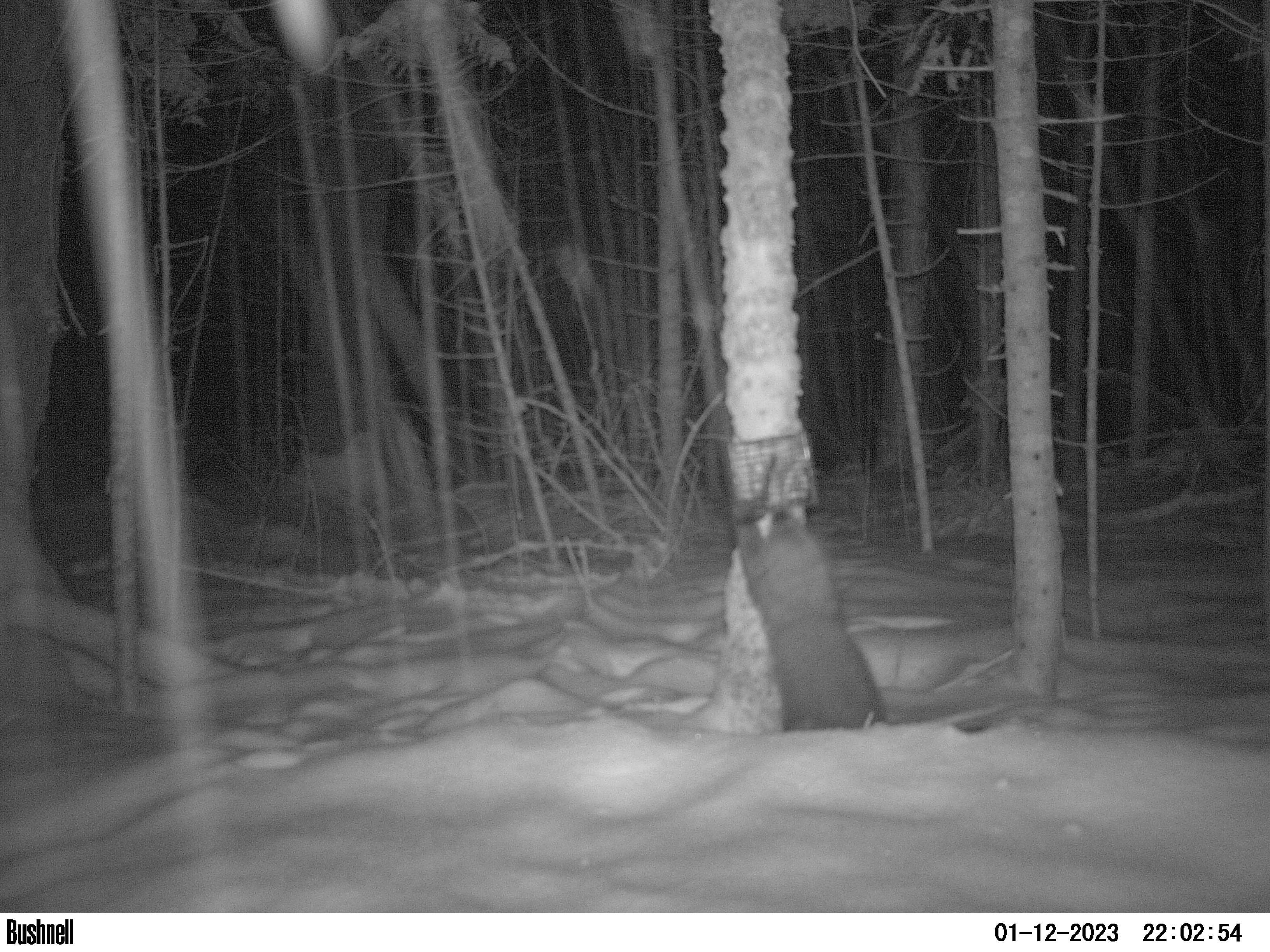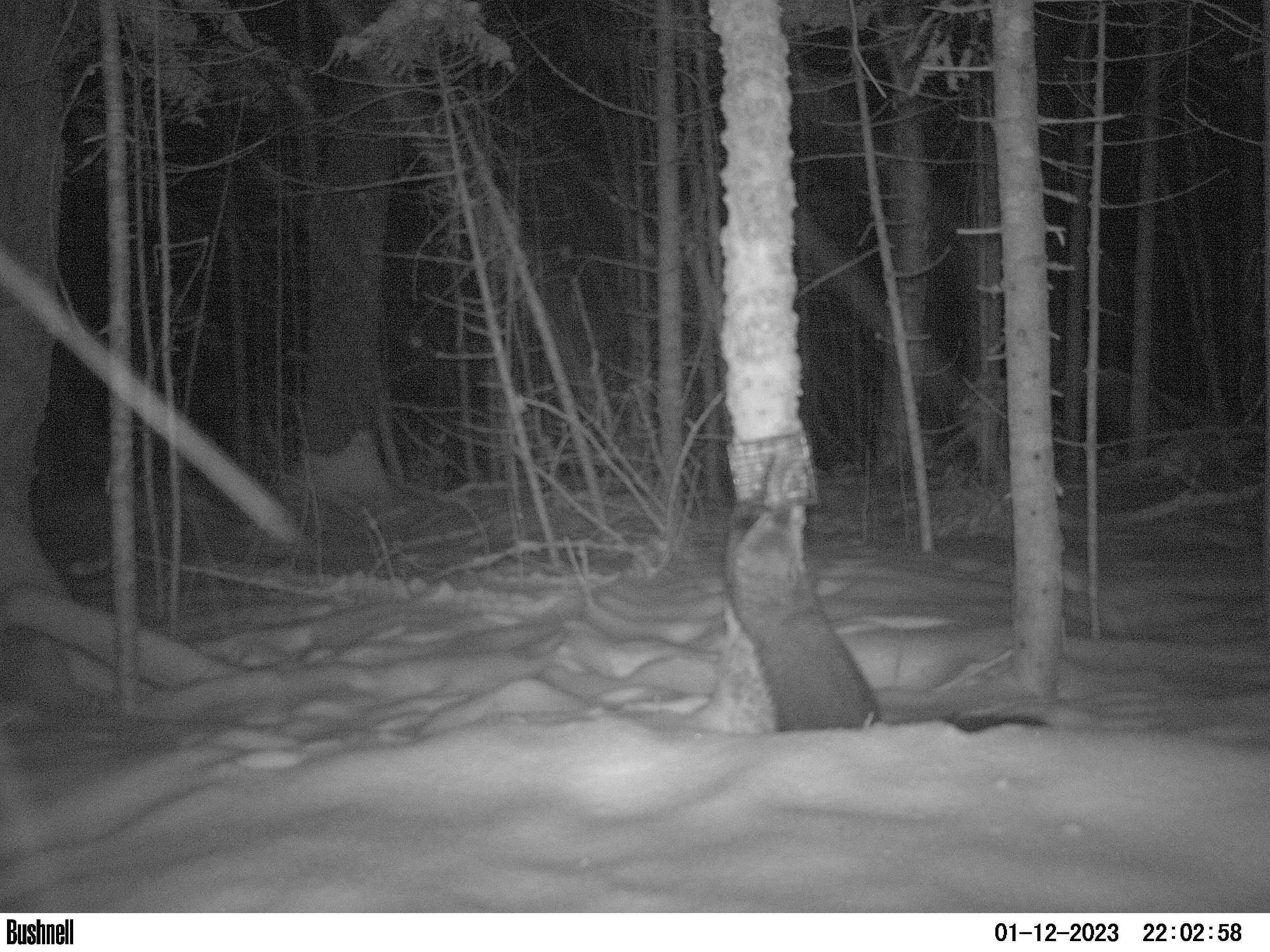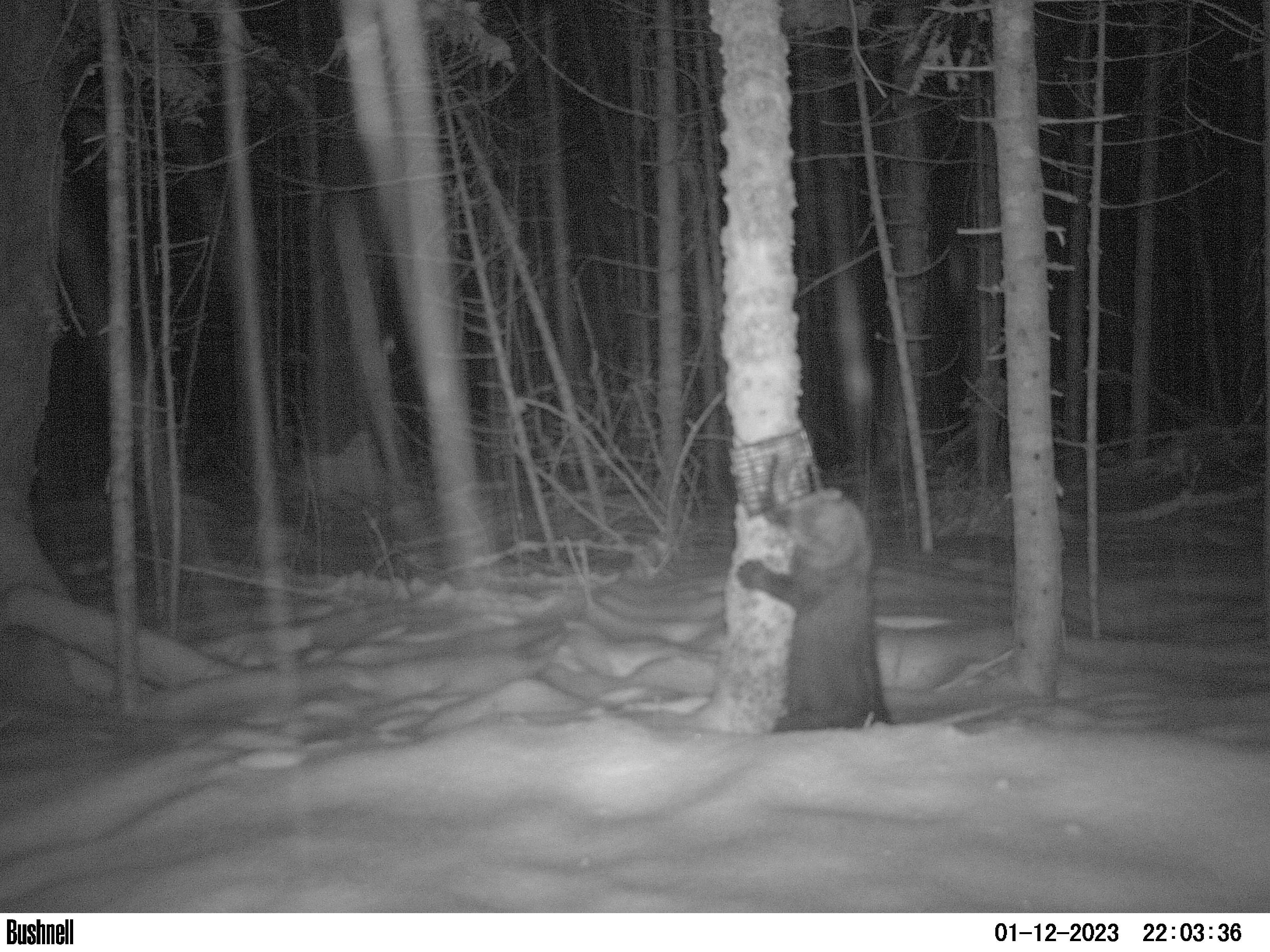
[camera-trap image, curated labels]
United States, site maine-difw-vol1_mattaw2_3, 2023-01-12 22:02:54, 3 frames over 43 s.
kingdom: Animalia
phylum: Chordata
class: Mammalia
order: Carnivora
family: Mustelidae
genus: Pekania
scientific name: Pekania pennanti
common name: fisher